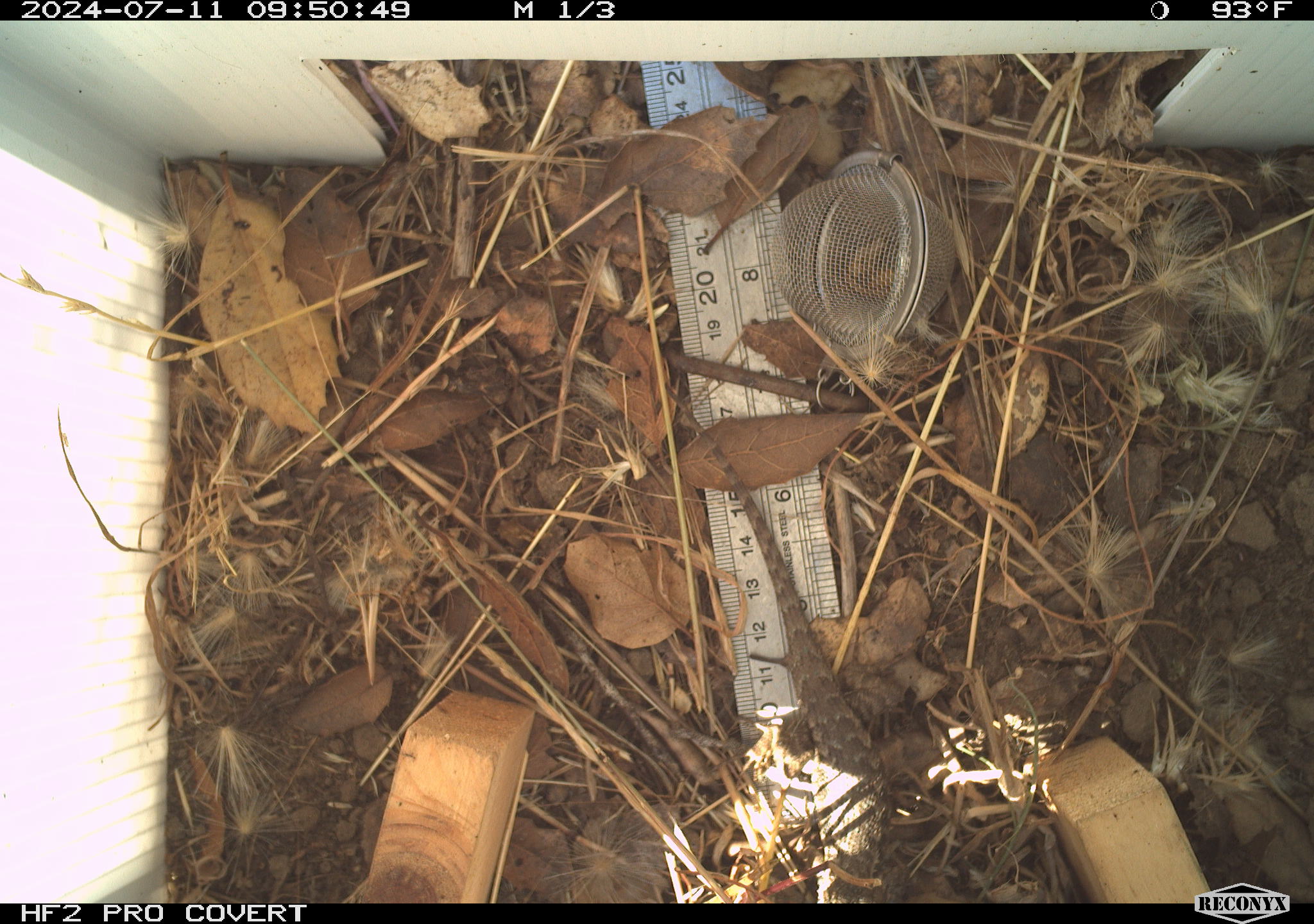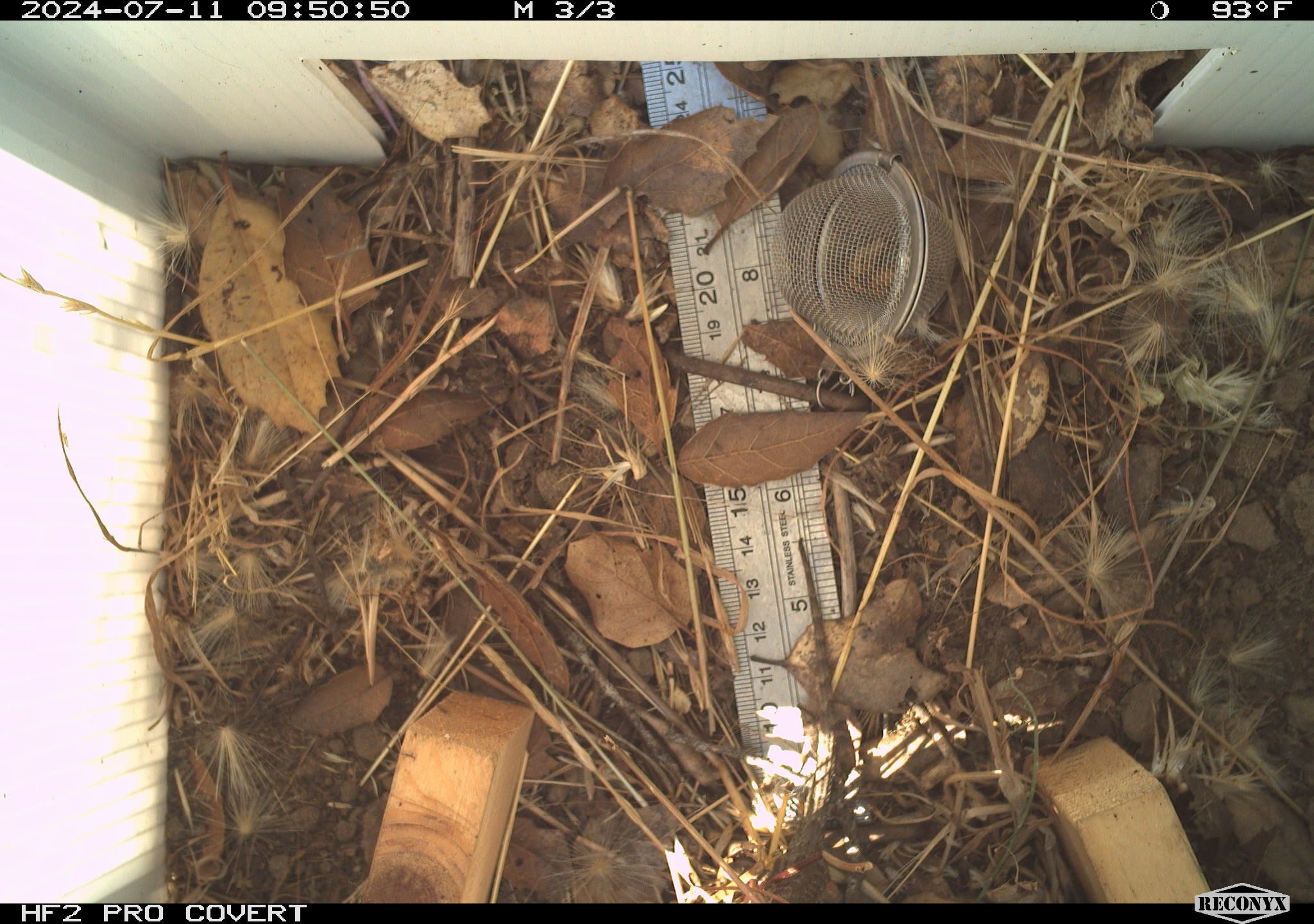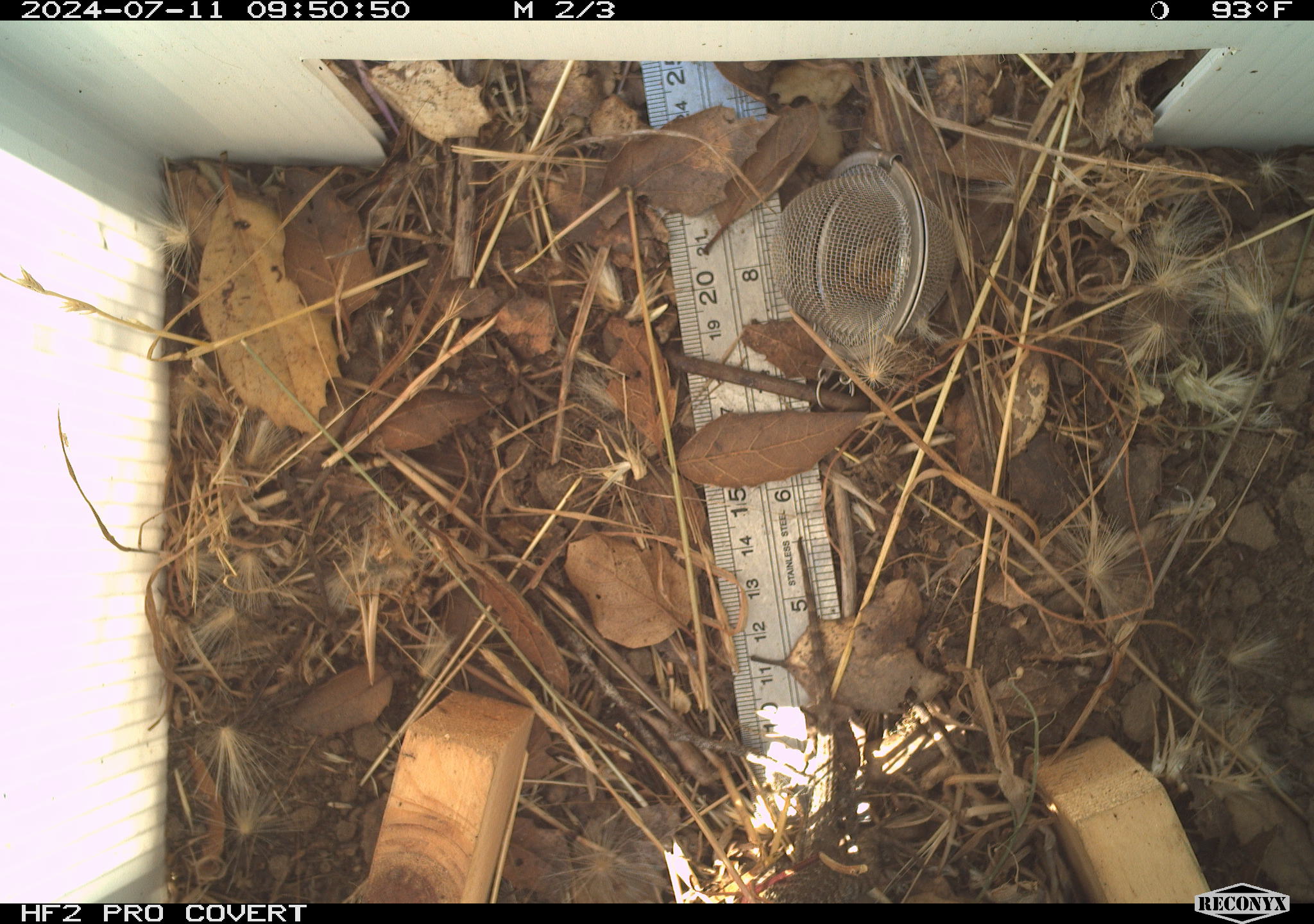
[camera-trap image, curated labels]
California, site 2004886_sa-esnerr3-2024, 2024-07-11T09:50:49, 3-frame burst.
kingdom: Animalia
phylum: Chordata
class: Reptilia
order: Squamata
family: Phrynosomatidae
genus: Sceloporus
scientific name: Sceloporus occidentalis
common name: western fence lizard